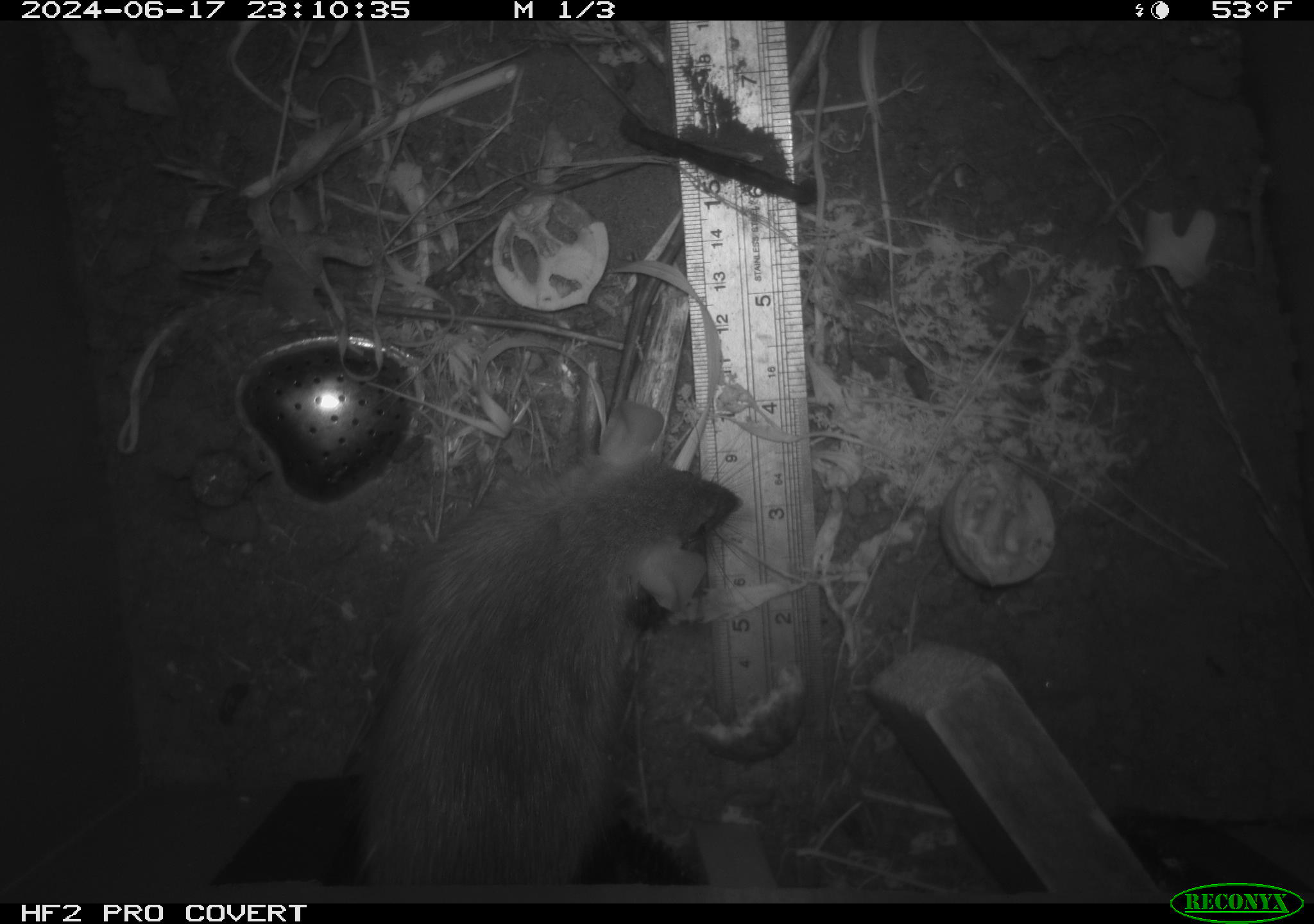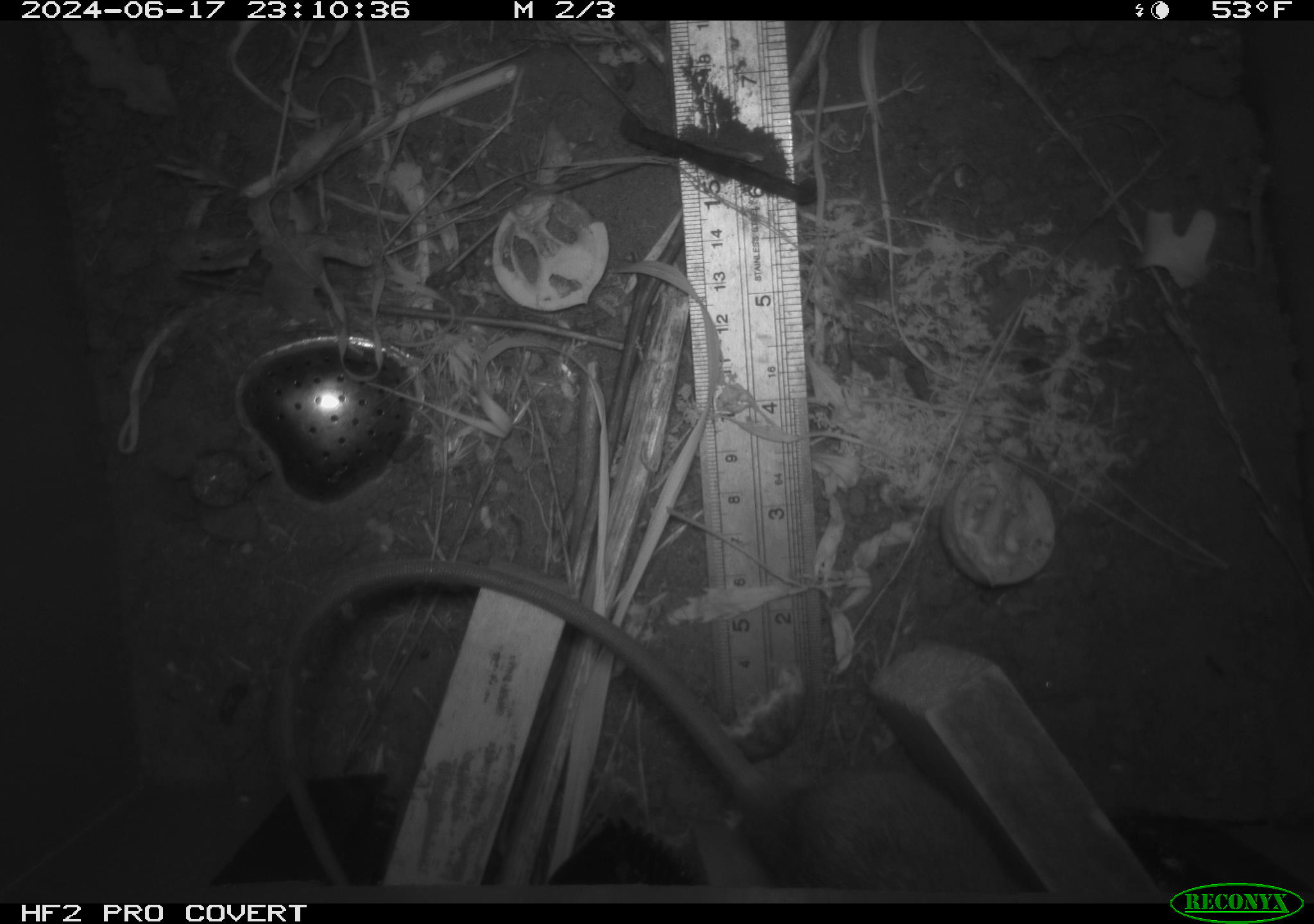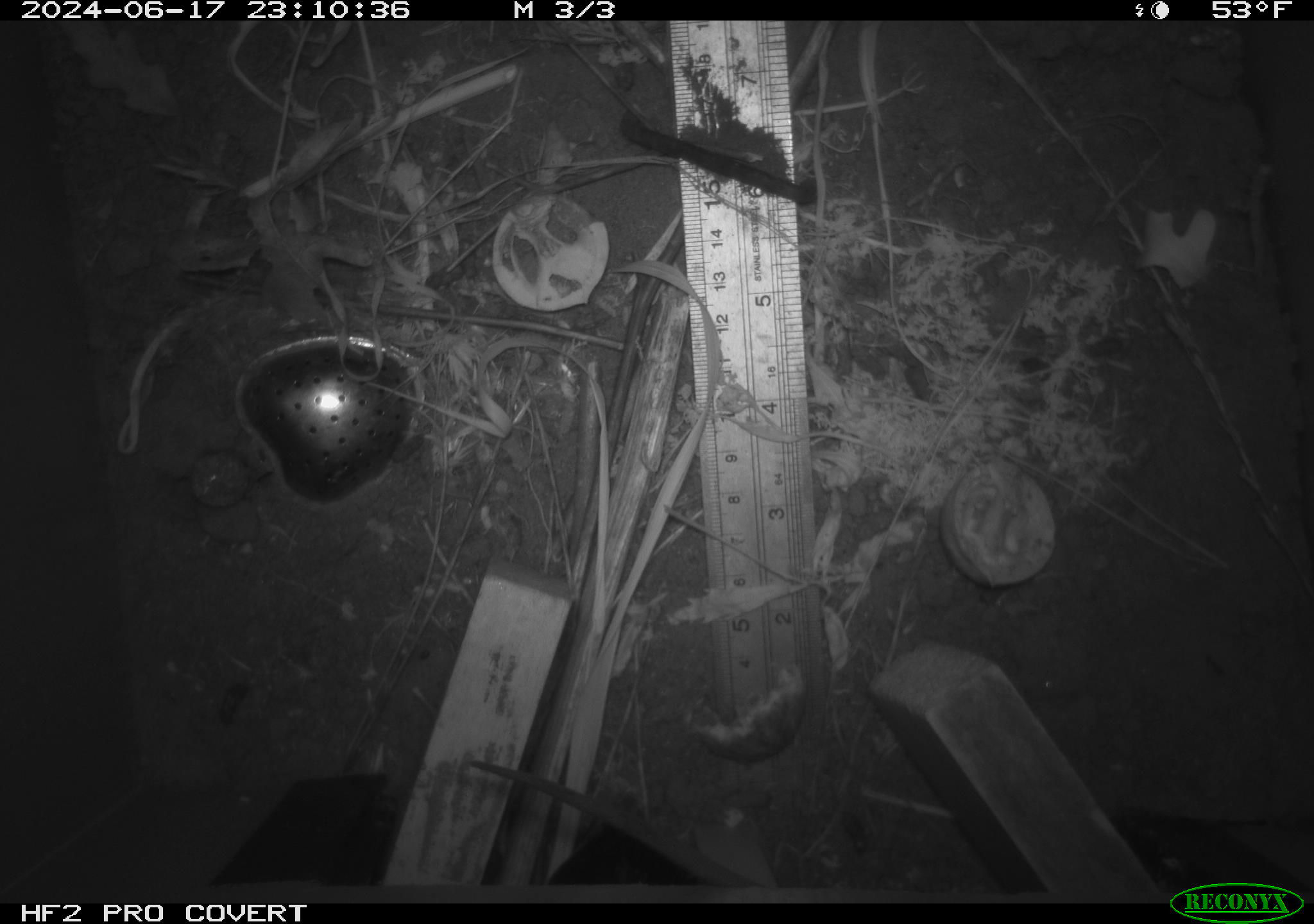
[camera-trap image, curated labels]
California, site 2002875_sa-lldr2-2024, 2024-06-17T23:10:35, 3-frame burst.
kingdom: Animalia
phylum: Chordata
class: Mammalia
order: Rodentia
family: Muridae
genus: Rattus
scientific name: Rattus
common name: rat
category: rattus species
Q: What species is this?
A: Rattus species (rat) (Rattus).